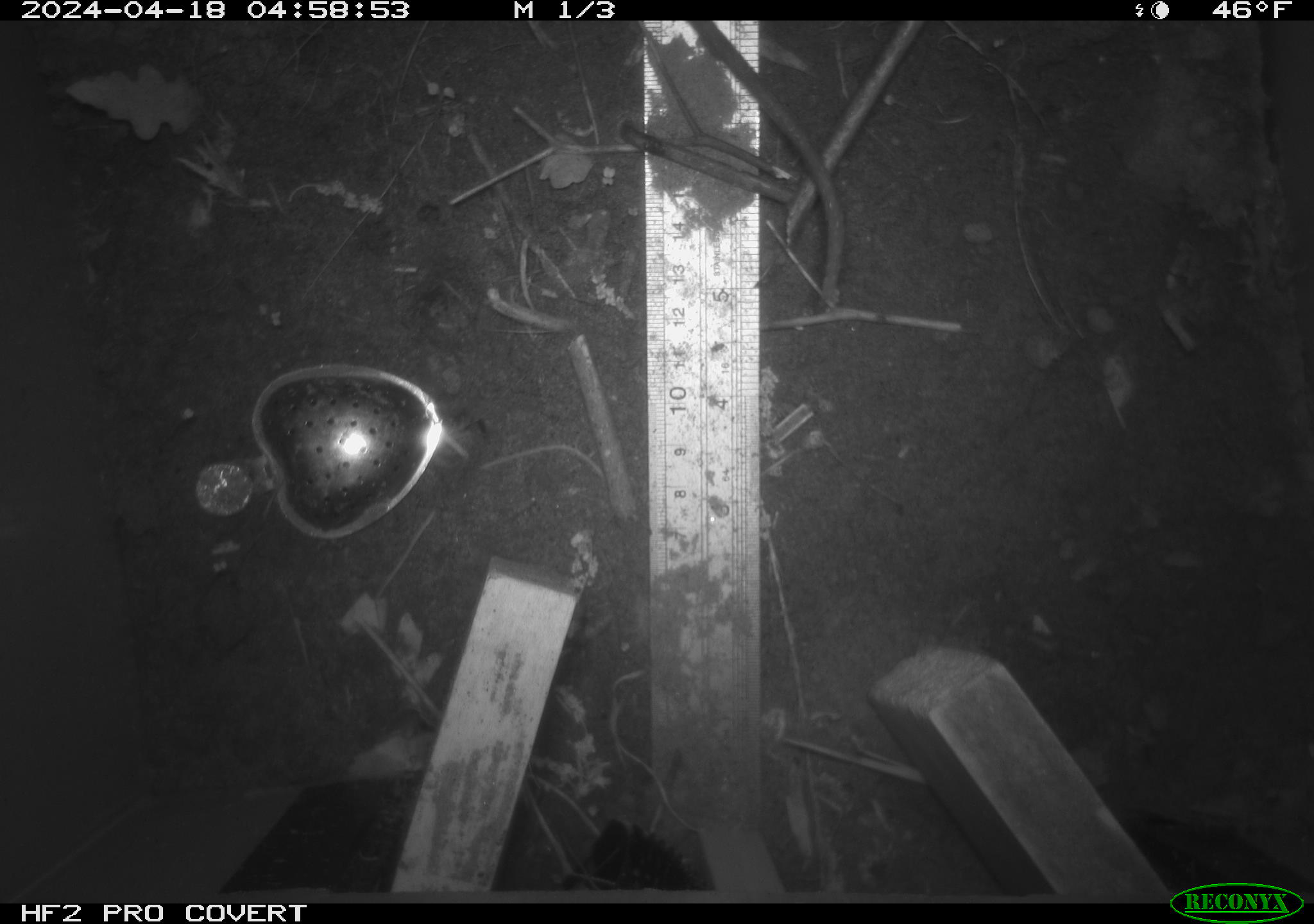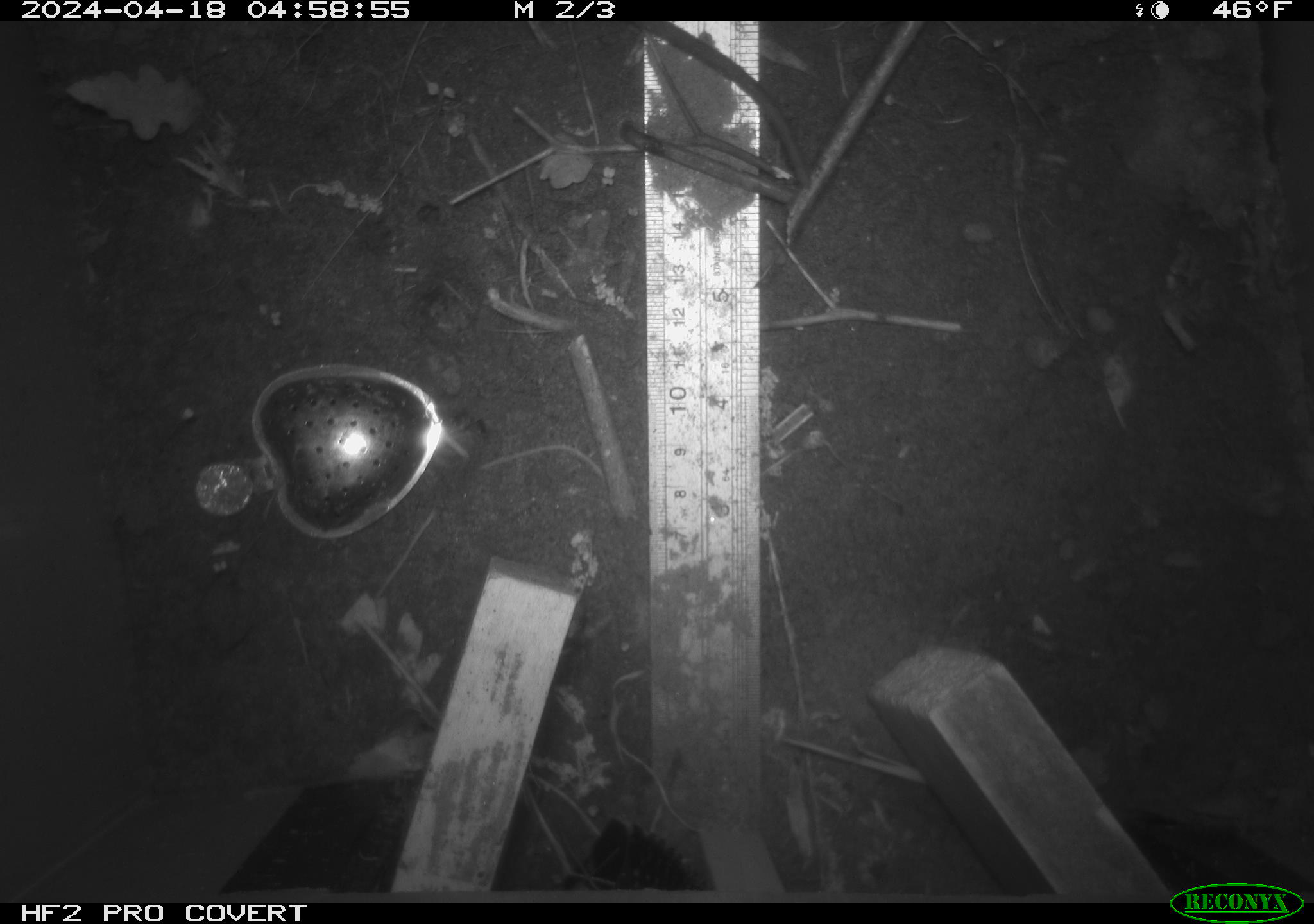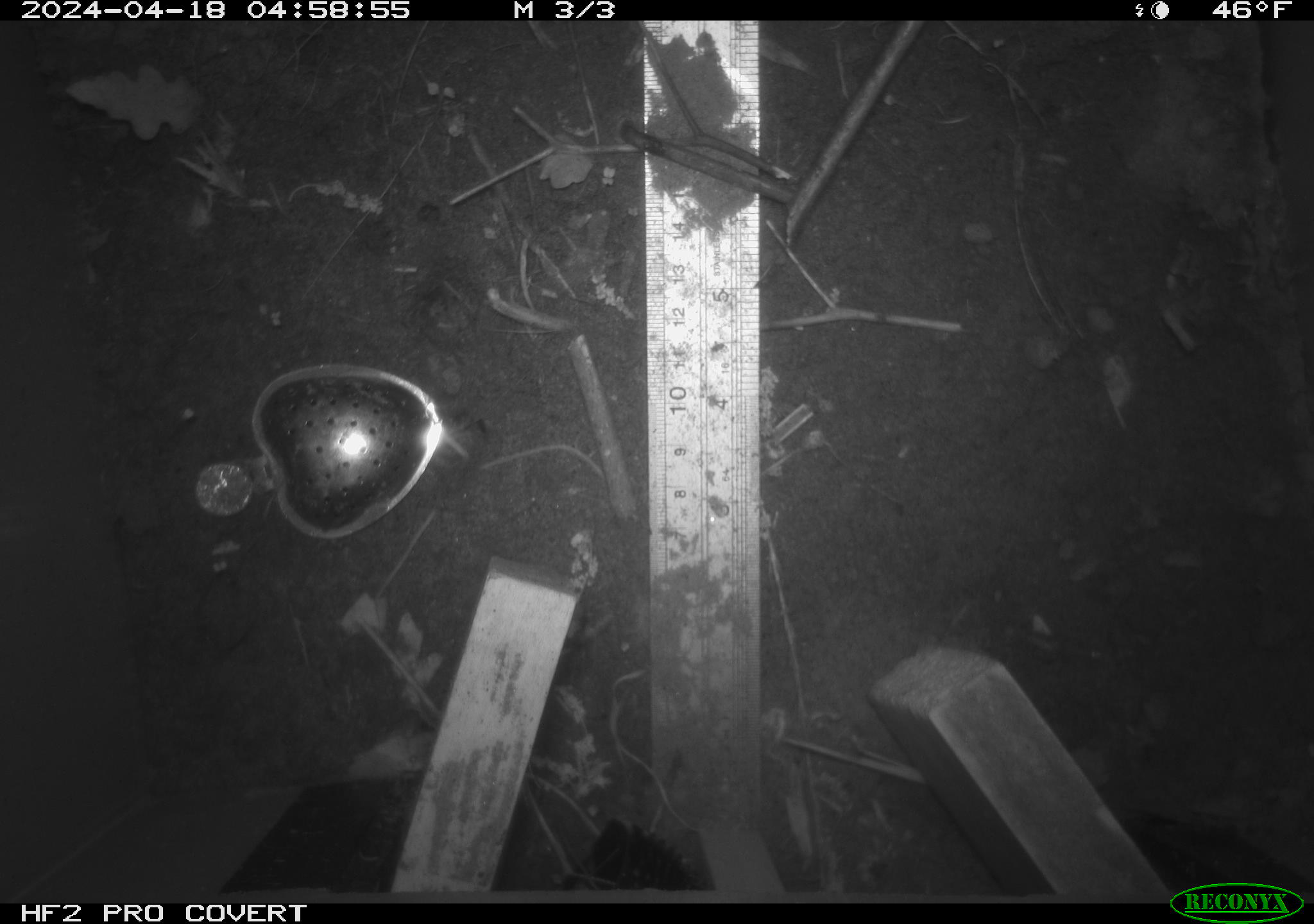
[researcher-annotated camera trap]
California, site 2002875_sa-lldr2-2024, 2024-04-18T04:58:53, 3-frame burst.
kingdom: Animalia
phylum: Chordata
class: Mammalia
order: Rodentia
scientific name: Rodentia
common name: rodent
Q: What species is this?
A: Rodent (Rodentia).